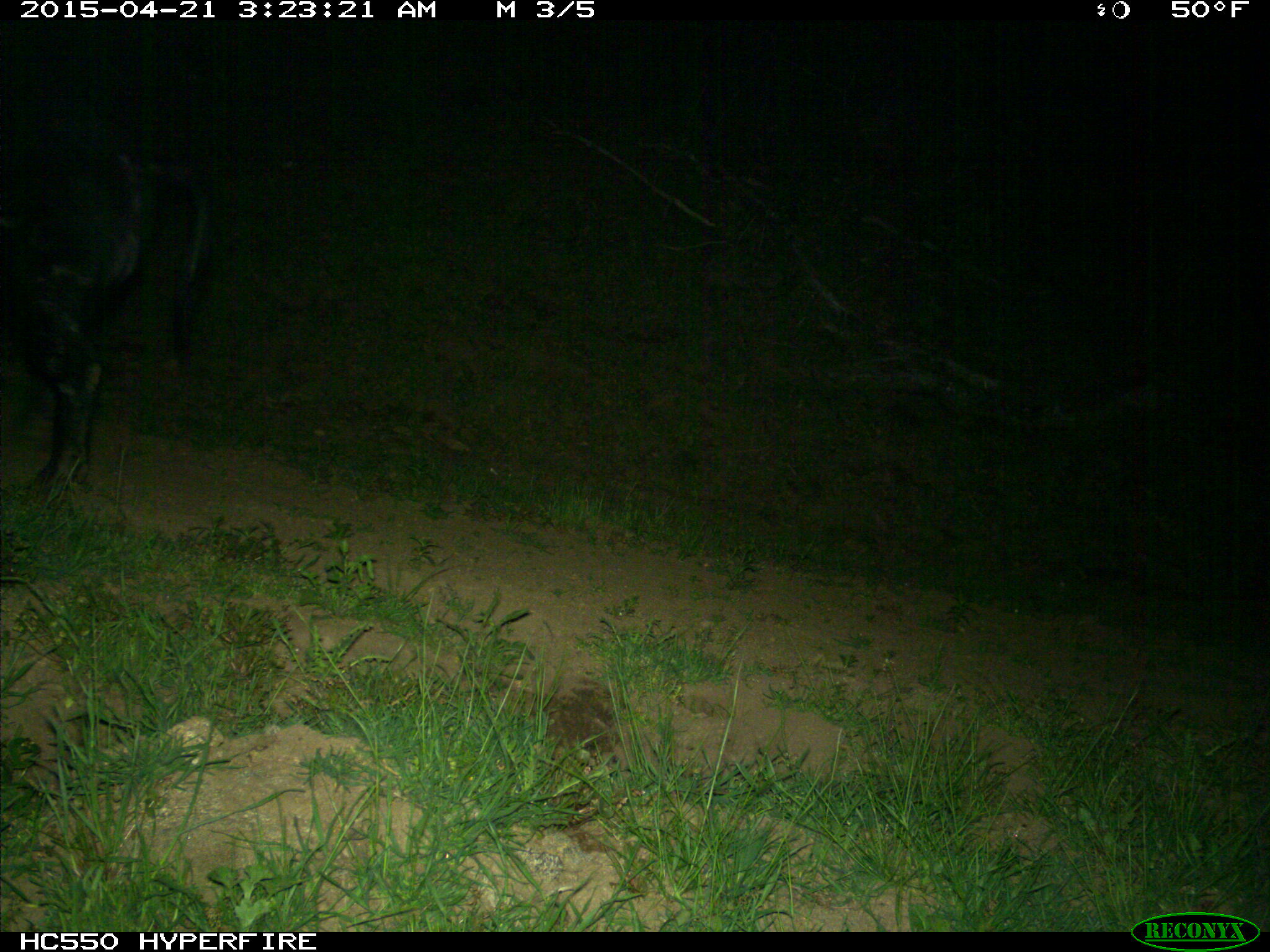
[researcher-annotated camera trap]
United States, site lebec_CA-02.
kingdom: Animalia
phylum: Chordata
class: Mammalia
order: Artiodactyla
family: Suidae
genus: Sus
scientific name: Sus scrofa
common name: wild boar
Sus scrofa (wild boar).